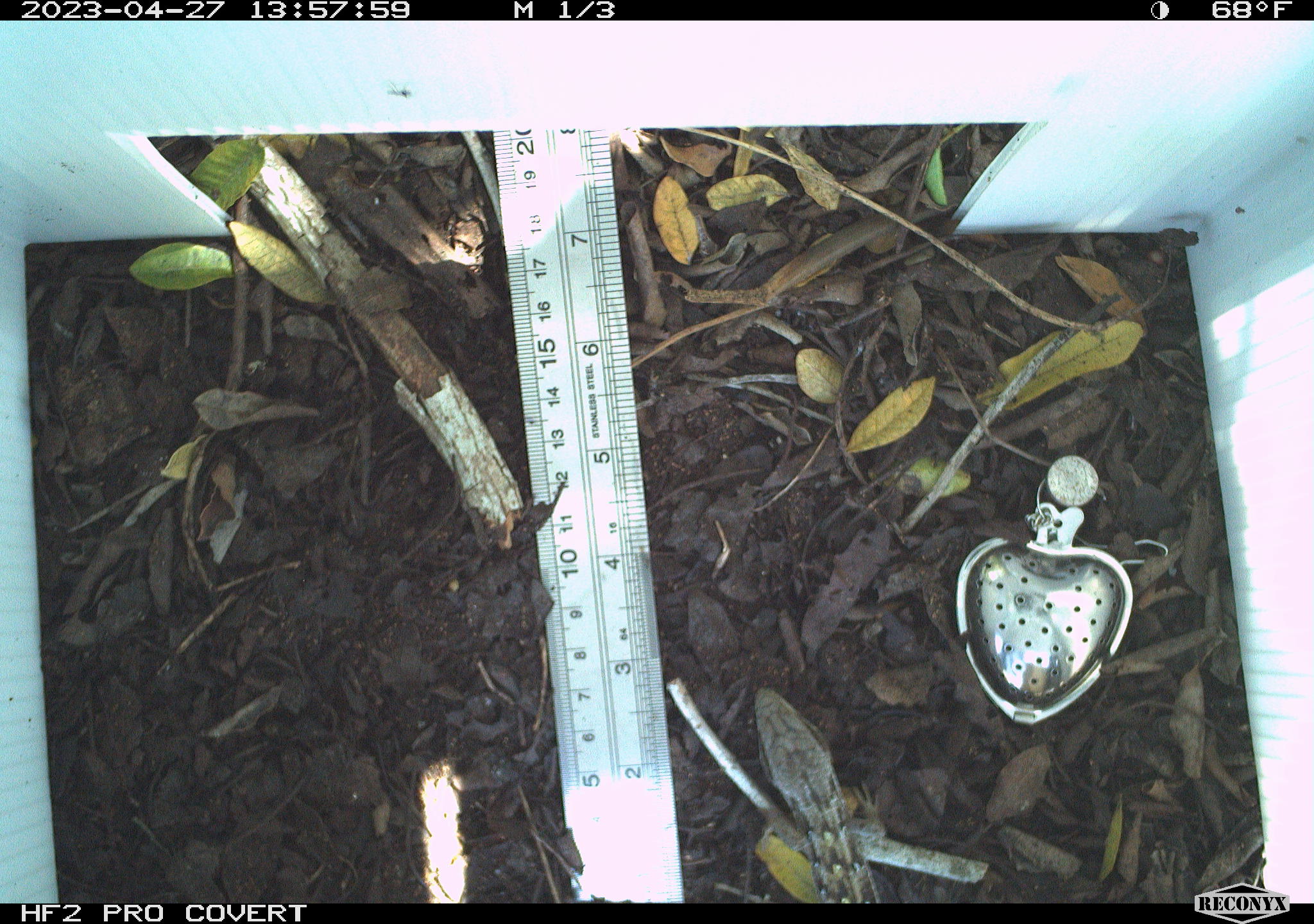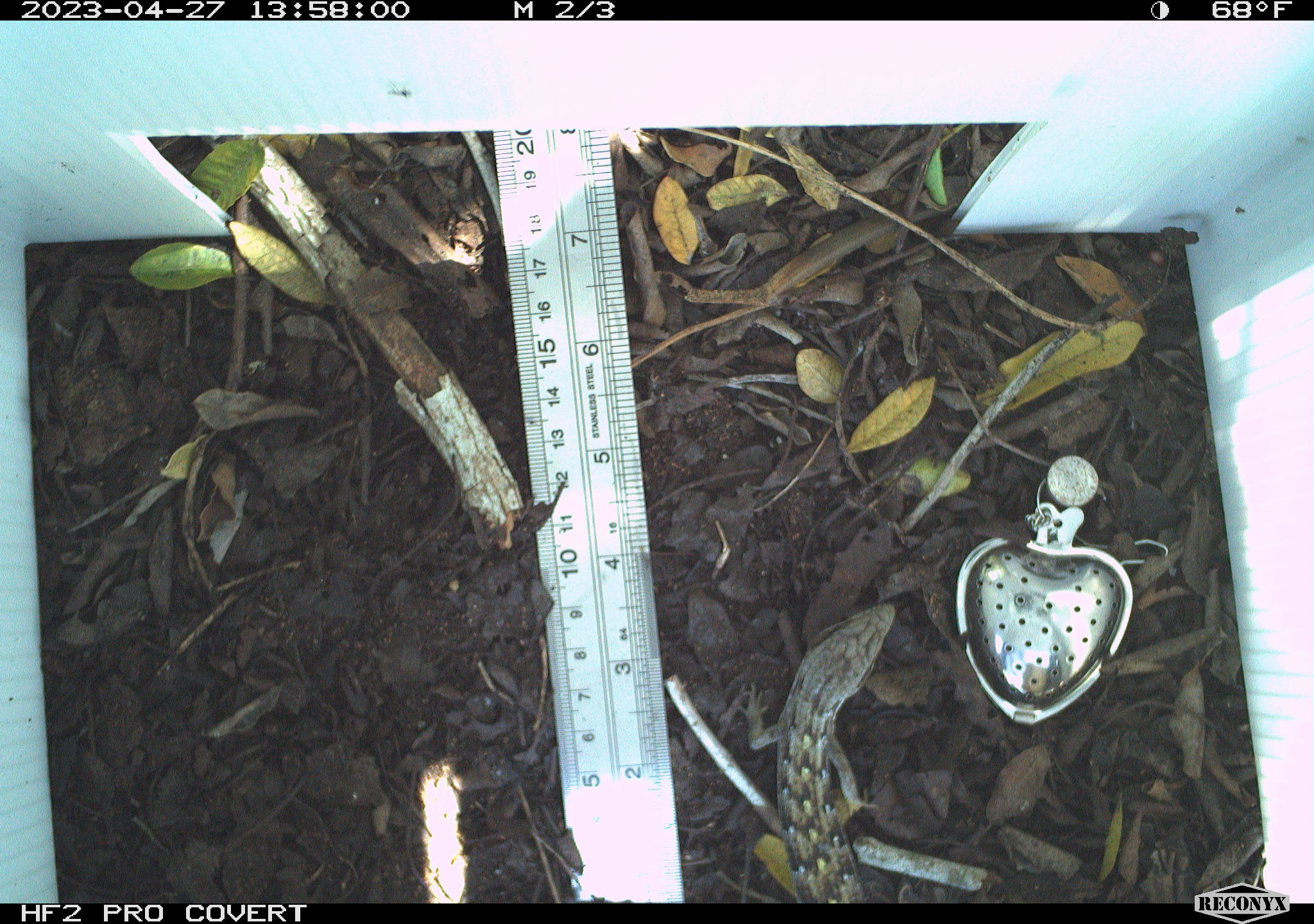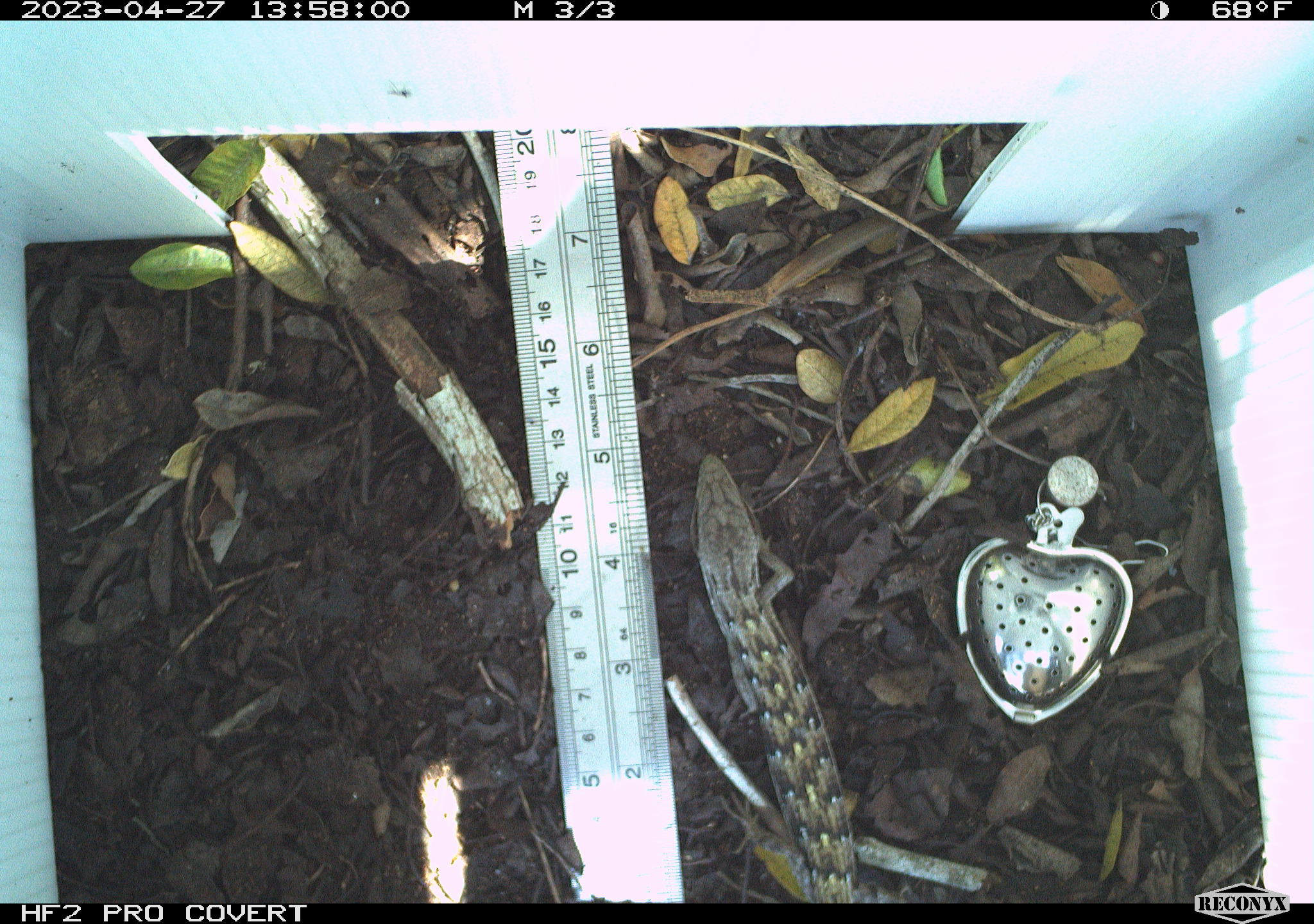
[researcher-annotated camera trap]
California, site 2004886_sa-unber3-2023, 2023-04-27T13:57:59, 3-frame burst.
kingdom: Animalia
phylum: Chordata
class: Reptilia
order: Squamata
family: Anguidae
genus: Elgaria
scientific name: Elgaria multicarinata webbii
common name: san diego alligator lizard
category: woodland alligator lizard